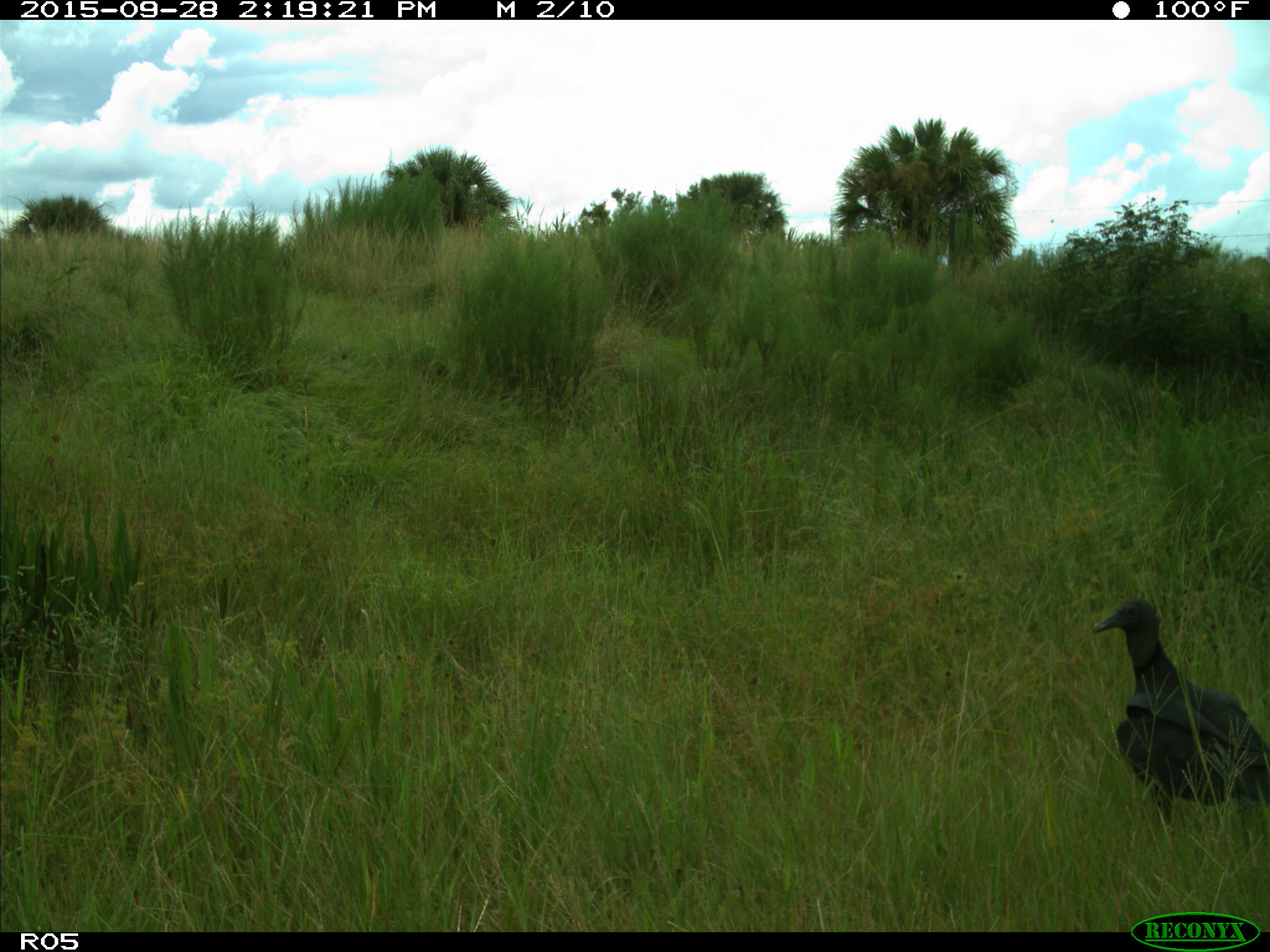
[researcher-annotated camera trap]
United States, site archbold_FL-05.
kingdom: Animalia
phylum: Chordata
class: Aves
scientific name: Aves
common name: birds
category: unidentified bird